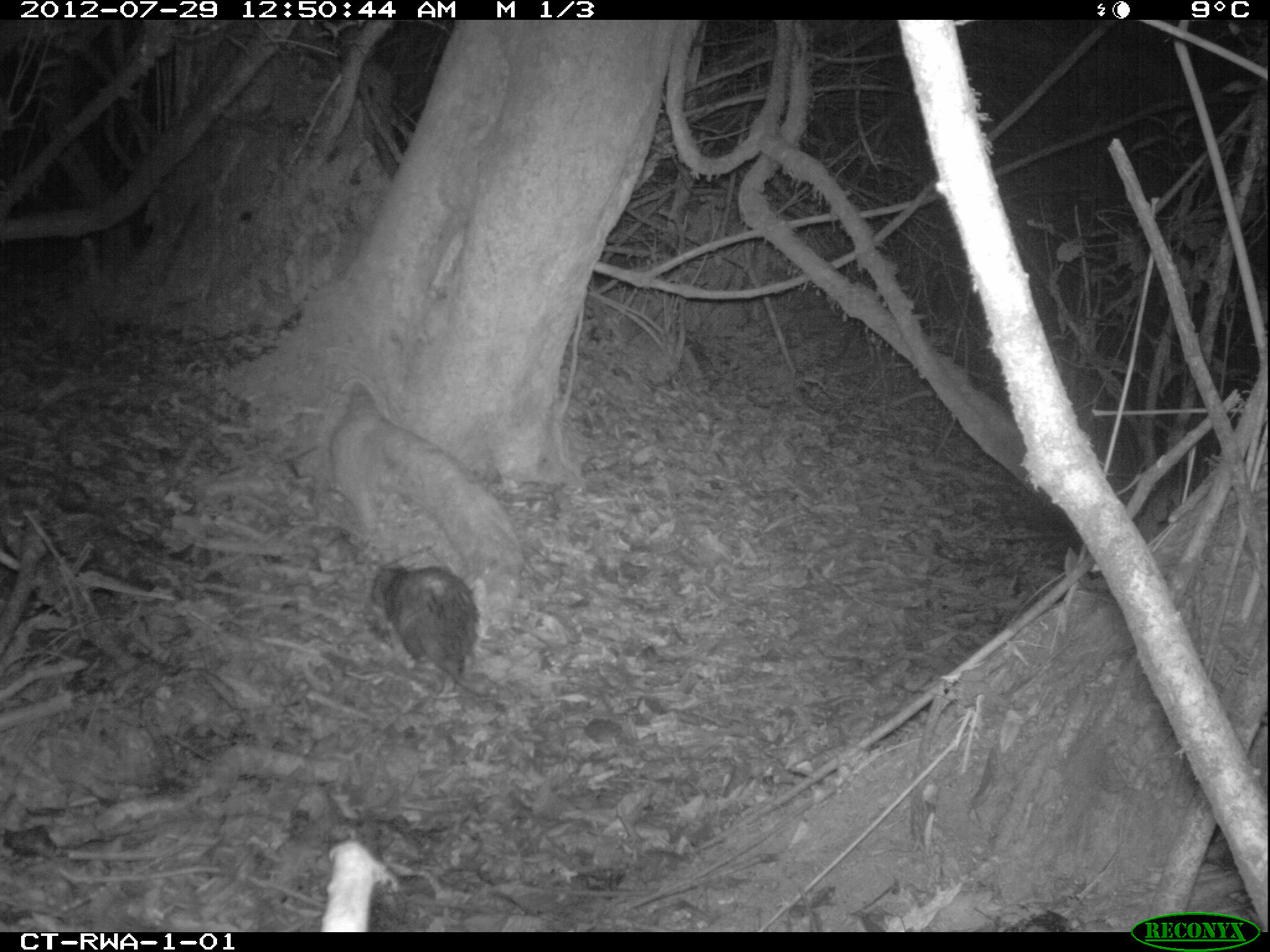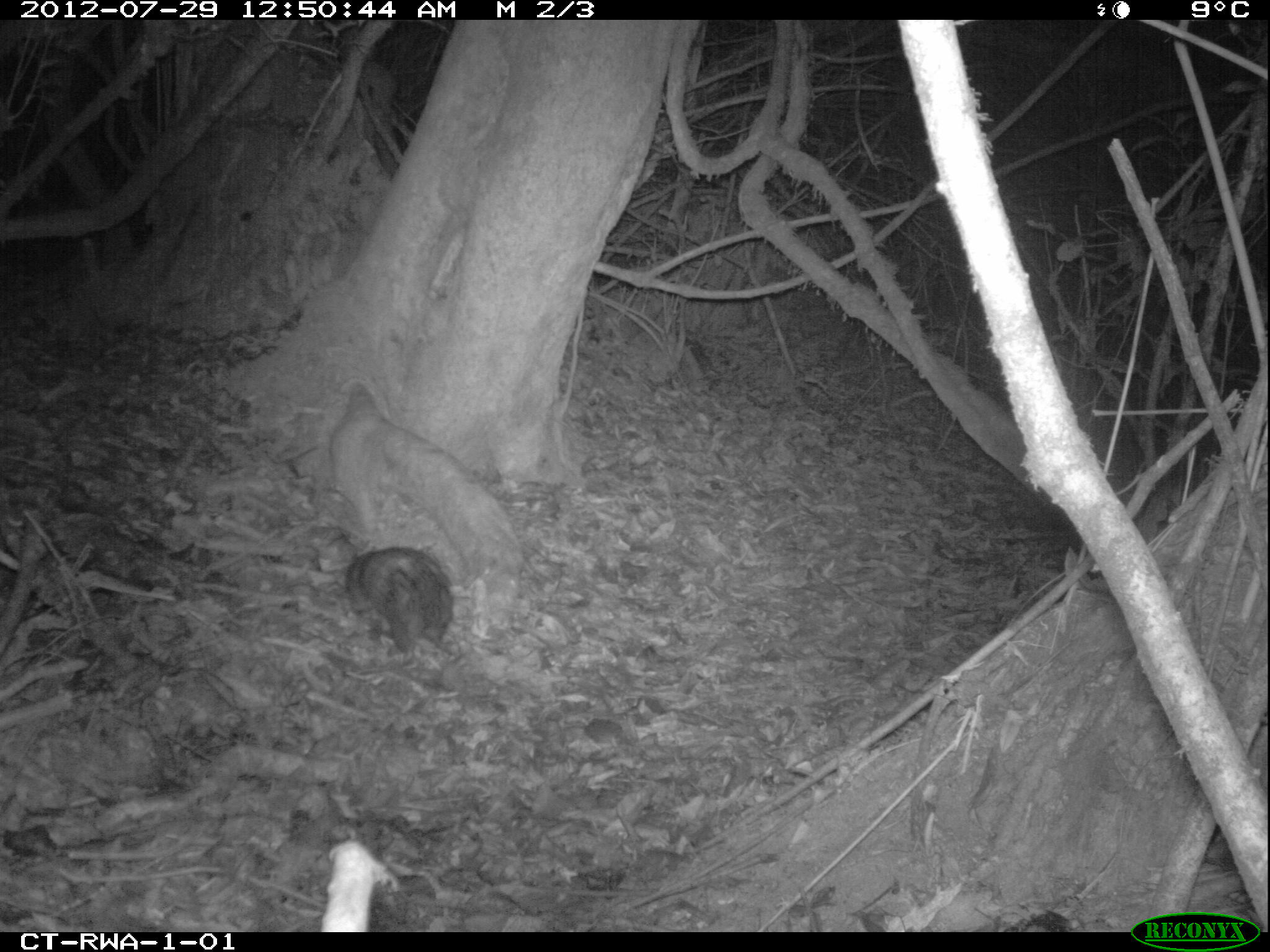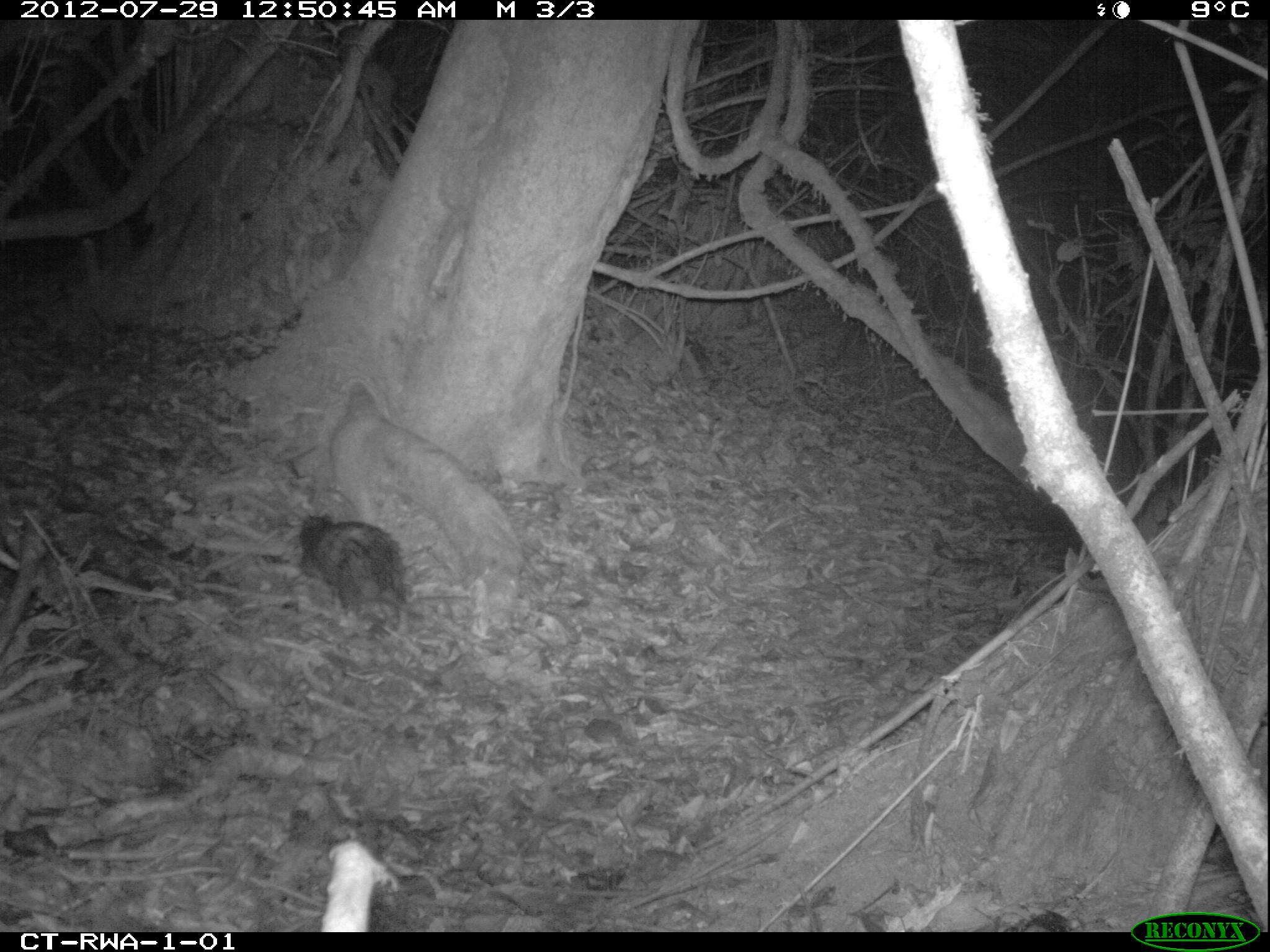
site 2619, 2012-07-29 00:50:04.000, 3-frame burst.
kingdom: Animalia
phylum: Chordata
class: Mammalia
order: Rodentia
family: Hystricidae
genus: Atherurus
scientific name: Atherurus africanus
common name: african brush-tailed porcupine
Atherurus africanus (african brush-tailed porcupine), count 1.